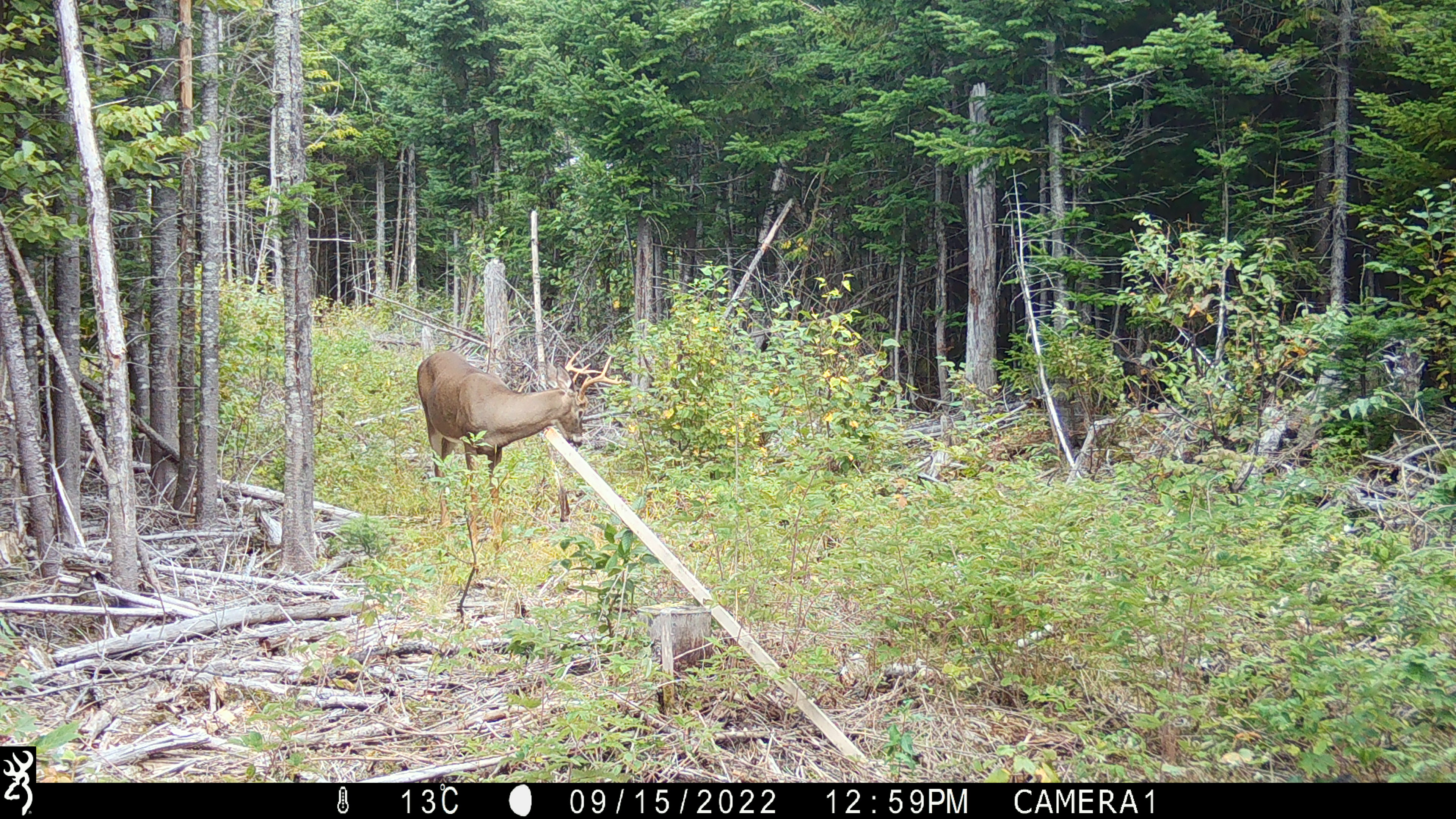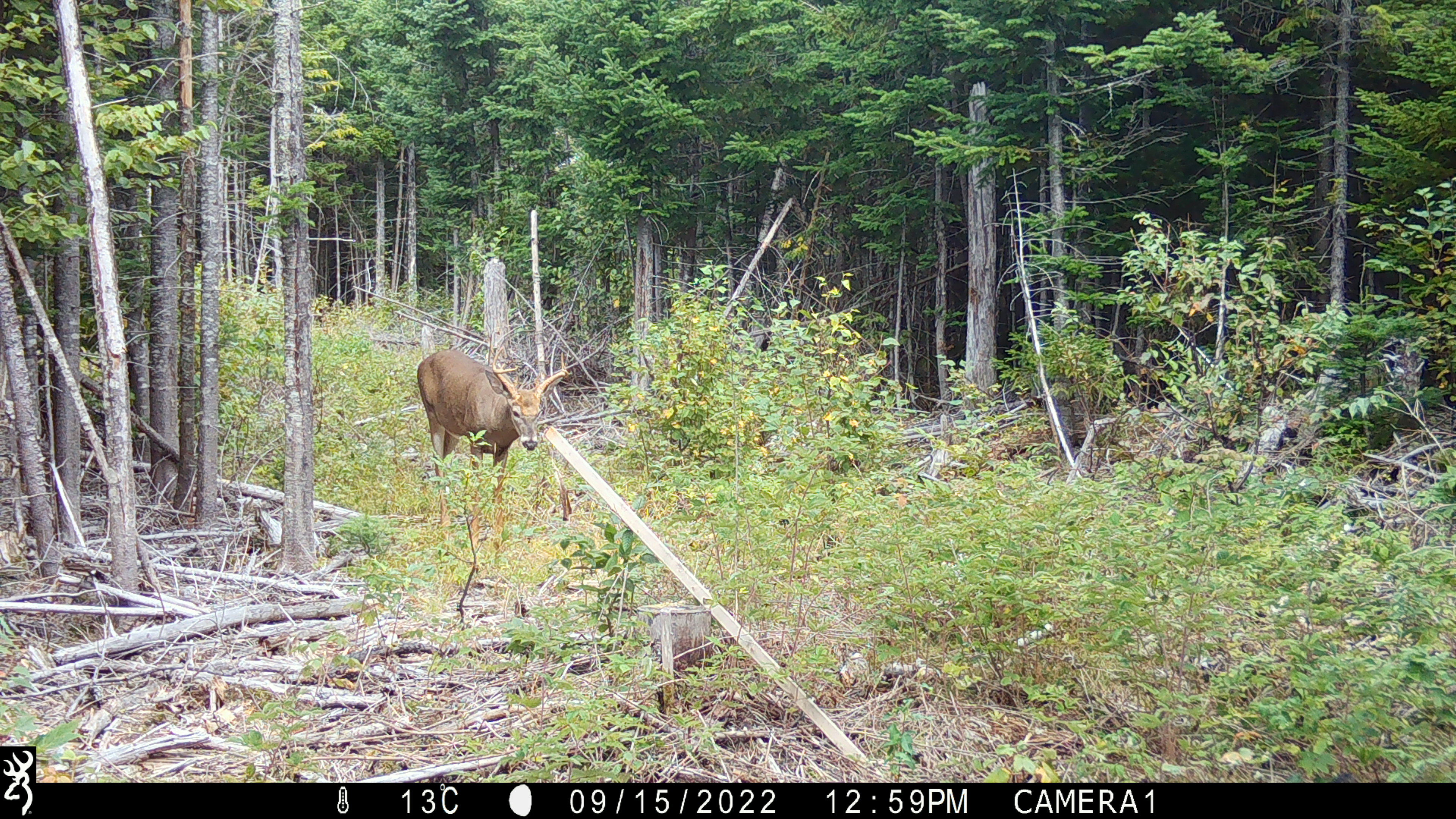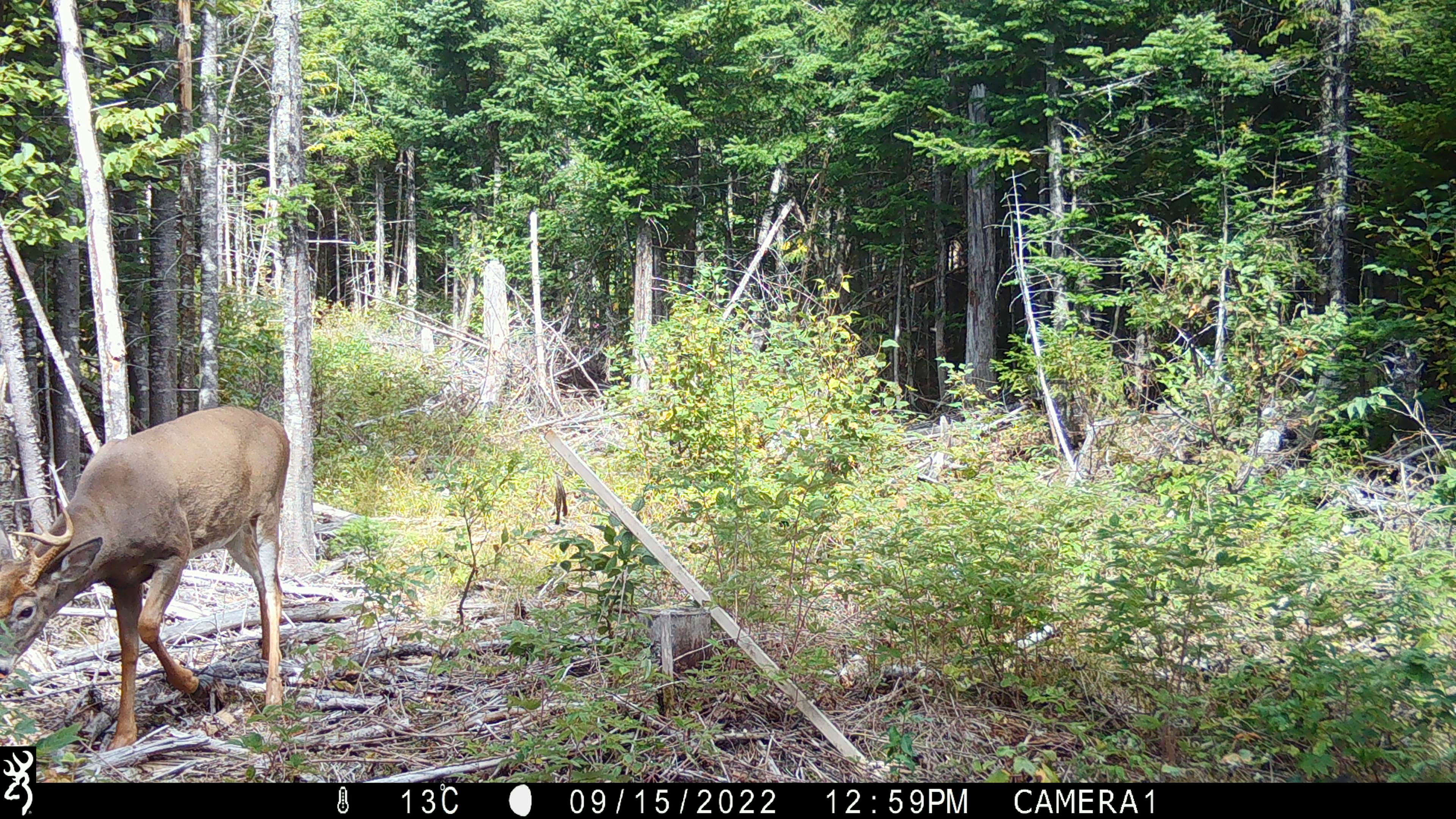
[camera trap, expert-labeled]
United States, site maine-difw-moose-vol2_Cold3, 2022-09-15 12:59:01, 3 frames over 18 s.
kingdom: Animalia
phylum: Chordata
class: Mammalia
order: Artiodactyla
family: Cervidae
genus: Odocoileus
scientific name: Odocoileus virginianus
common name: white-tailed deer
White-tailed deer (Odocoileus virginianus).